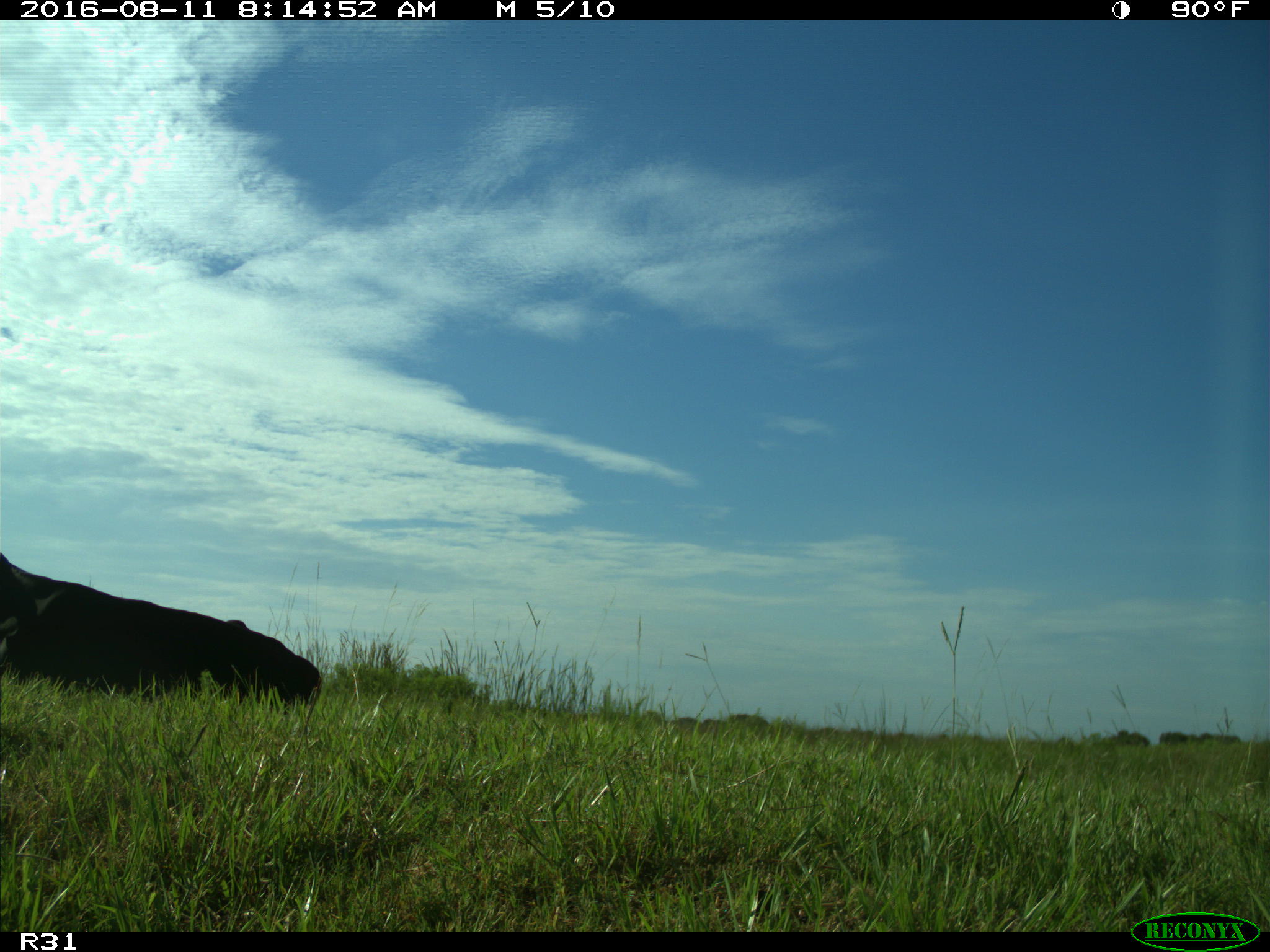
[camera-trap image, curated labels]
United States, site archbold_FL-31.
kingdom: Animalia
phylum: Chordata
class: Mammalia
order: Artiodactyla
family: Bovidae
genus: Bos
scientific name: Bos taurus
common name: domestic cow